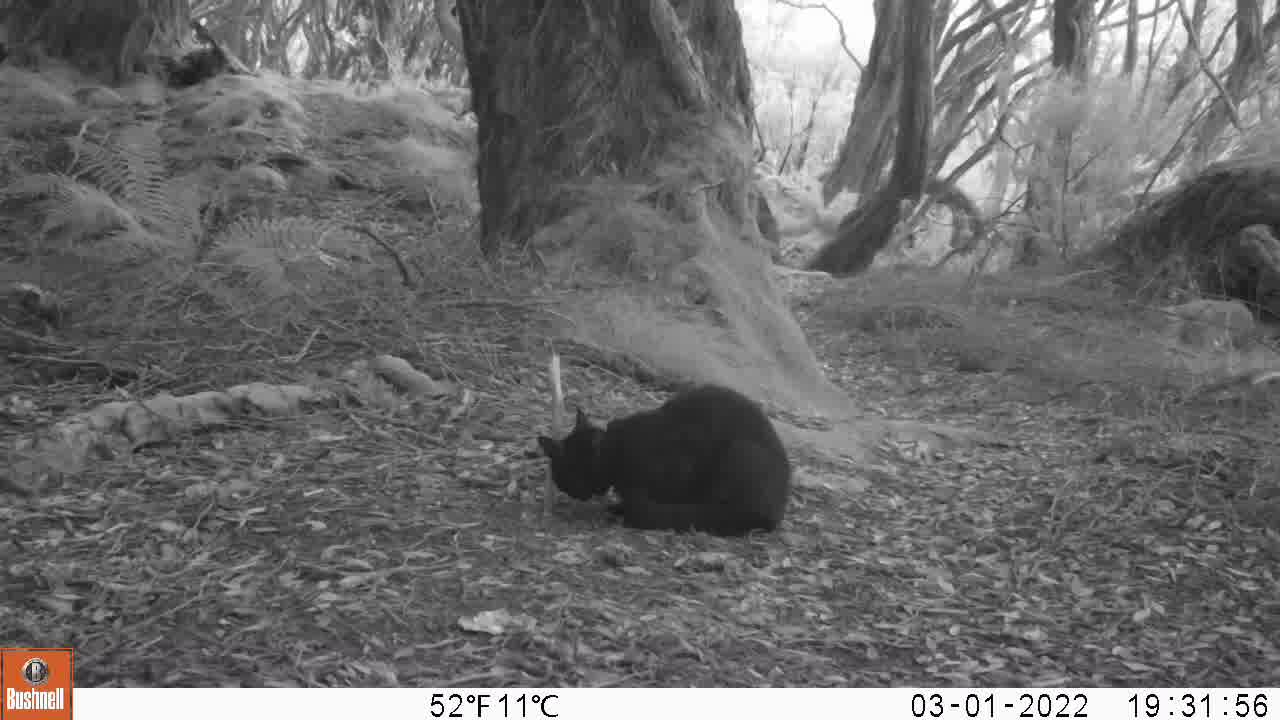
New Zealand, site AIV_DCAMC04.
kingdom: Animalia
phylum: Chordata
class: Mammalia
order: Carnivora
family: Felidae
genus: Felis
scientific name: Felis catus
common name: domestic cat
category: cat